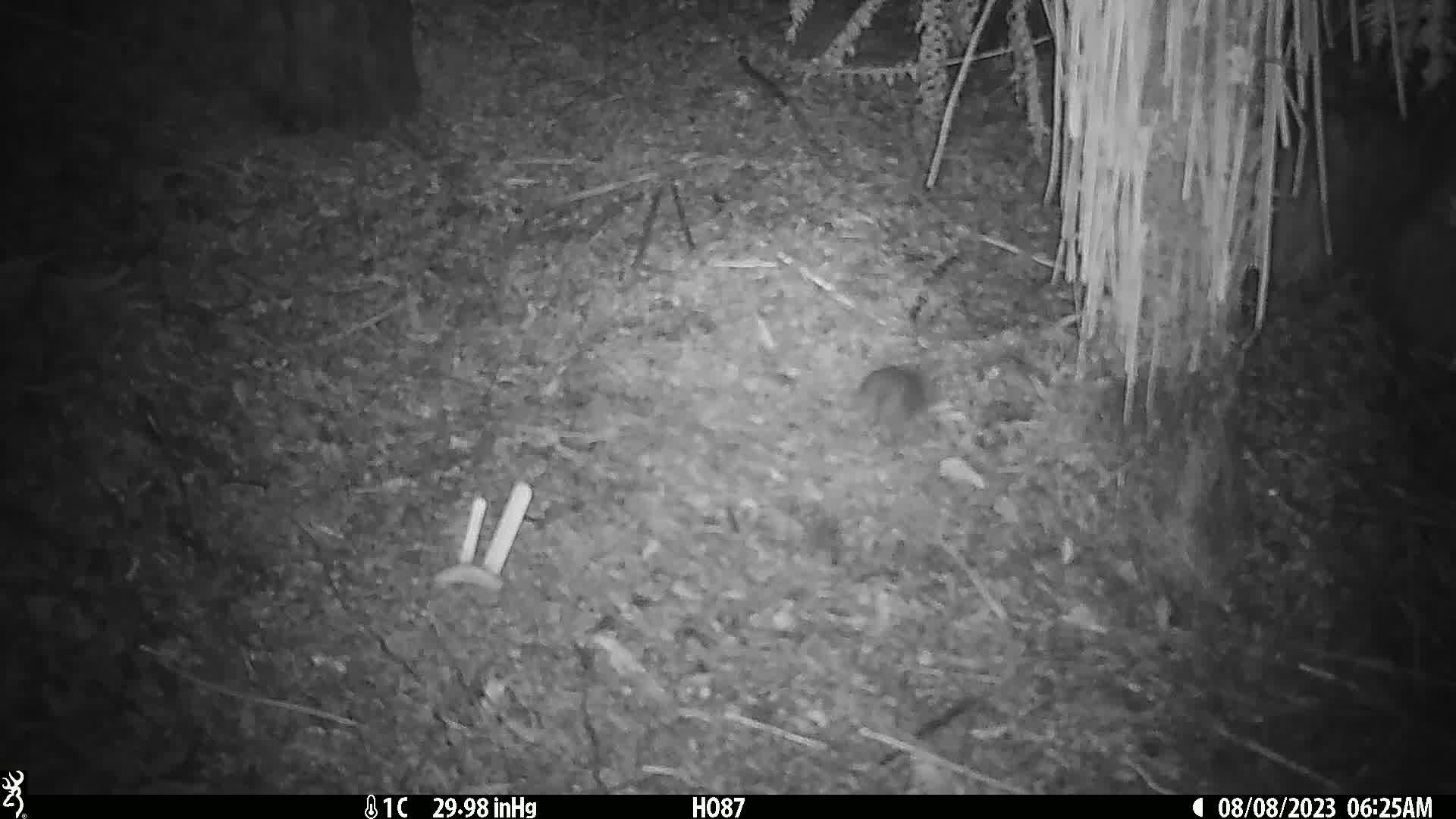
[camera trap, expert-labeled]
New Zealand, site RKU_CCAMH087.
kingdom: Animalia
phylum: Chordata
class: Mammalia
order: Rodentia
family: Muridae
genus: Rattus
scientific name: Rattus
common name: rat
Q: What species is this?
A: Rat (Rattus).